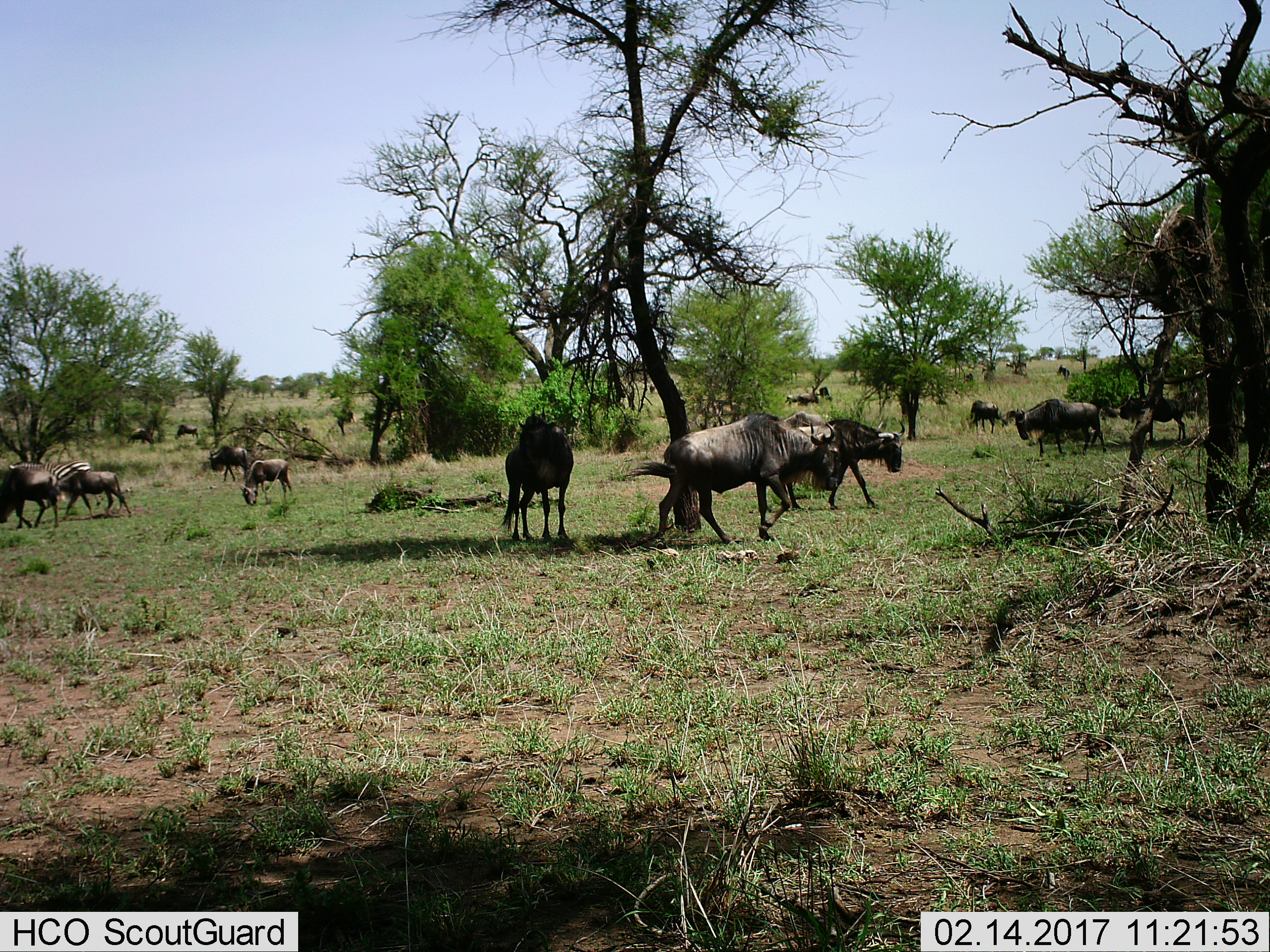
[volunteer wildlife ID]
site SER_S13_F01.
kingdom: Animalia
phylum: Chordata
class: Mammalia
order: Artiodactyla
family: Bovidae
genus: Connochaetes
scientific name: Connochaetes taurinus taurinus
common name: blue wildebeest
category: wildebeestblue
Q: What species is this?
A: Wildebeestblue (blue wildebeest) (Connochaetes taurinus taurinus).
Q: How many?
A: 11-50.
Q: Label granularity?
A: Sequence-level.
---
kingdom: Animalia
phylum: Chordata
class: Mammalia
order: Perissodactyla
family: Equidae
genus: Equus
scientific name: Equus quagga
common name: plains zebra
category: zebraplains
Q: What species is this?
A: Zebraplains (plains zebra) (Equus quagga).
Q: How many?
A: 1.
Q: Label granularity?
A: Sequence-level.